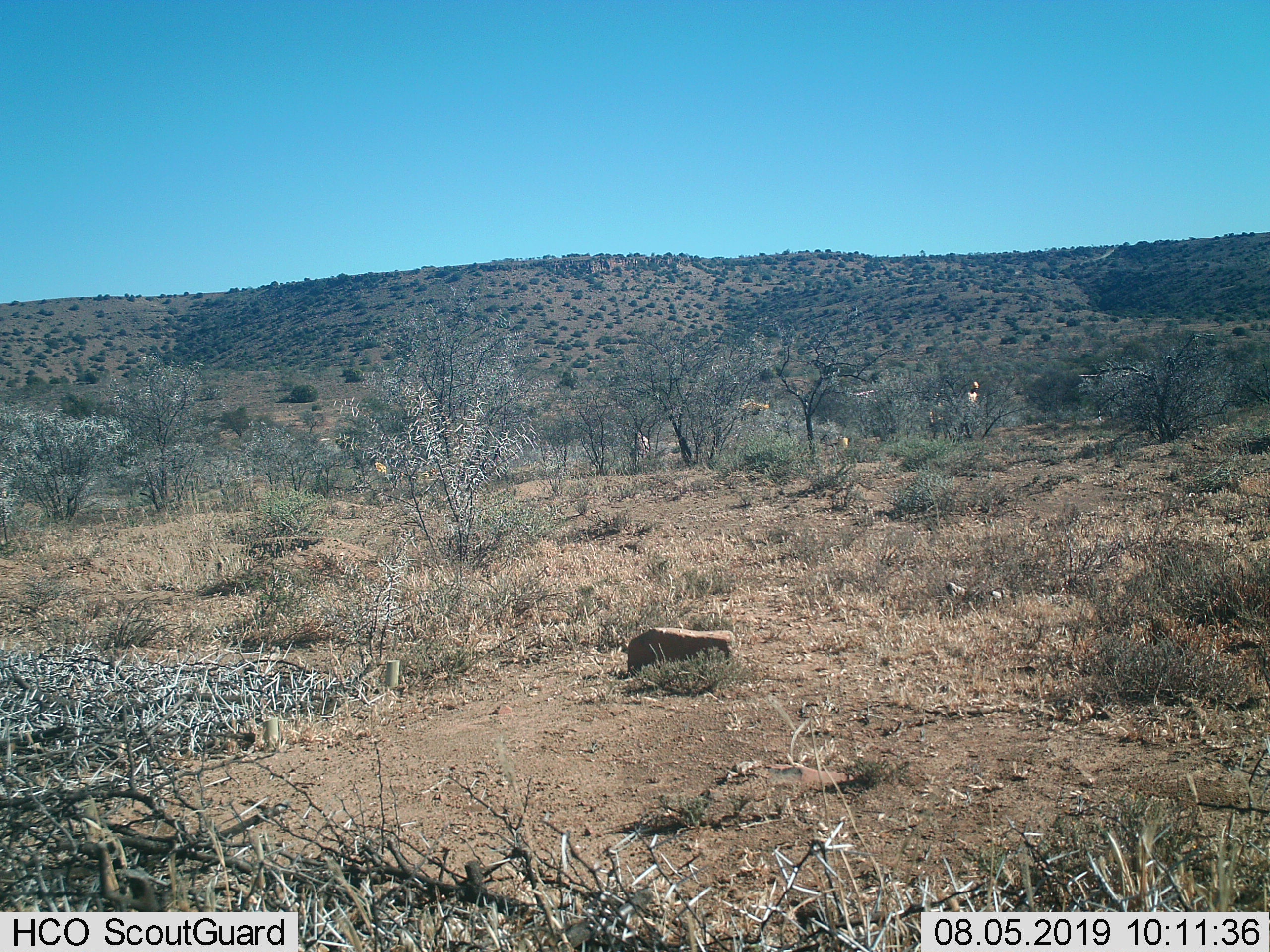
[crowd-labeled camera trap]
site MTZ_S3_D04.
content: unidentified animal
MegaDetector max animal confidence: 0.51